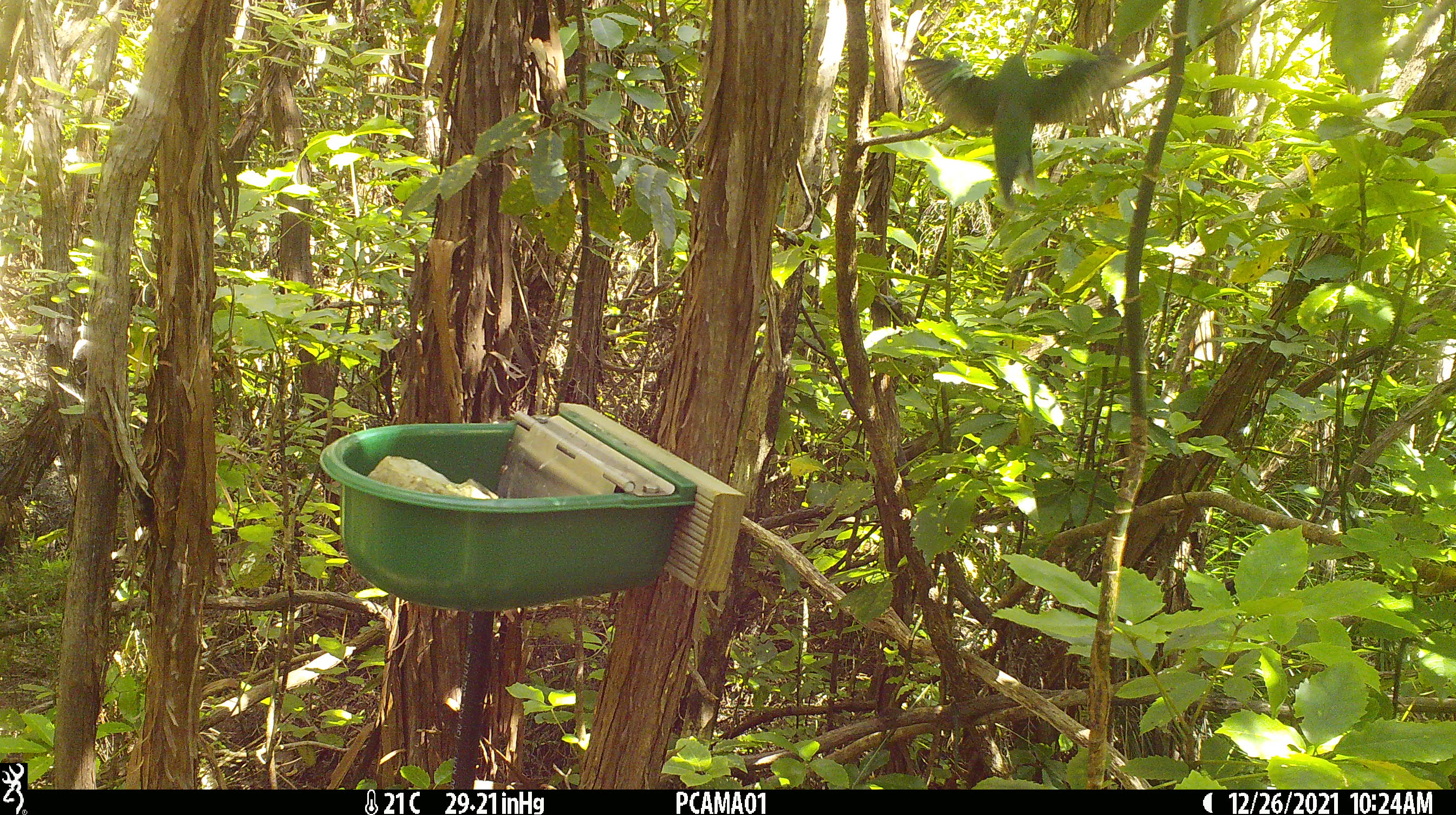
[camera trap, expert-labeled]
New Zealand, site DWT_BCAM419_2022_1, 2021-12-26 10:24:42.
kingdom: Animalia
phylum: Chordata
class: Aves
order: Passeriformes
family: Meliphagidae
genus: Anthornis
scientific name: Anthornis melanura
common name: new zealand bellbird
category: bellbird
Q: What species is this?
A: Bellbird (new zealand bellbird) (Anthornis melanura).